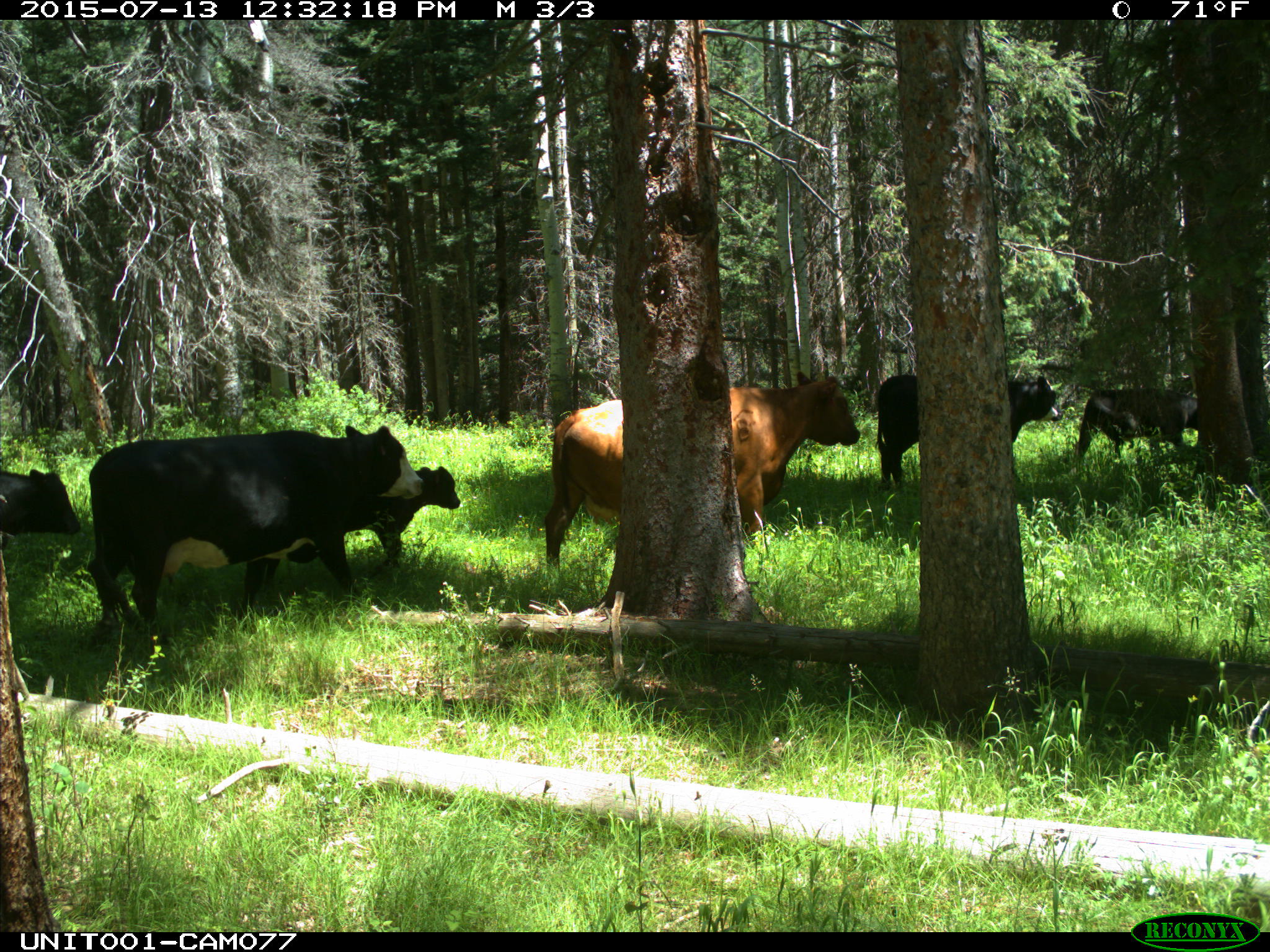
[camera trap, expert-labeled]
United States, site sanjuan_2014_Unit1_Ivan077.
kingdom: Animalia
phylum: Chordata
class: Mammalia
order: Artiodactyla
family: Bovidae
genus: Bos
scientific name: Bos taurus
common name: domestic cow